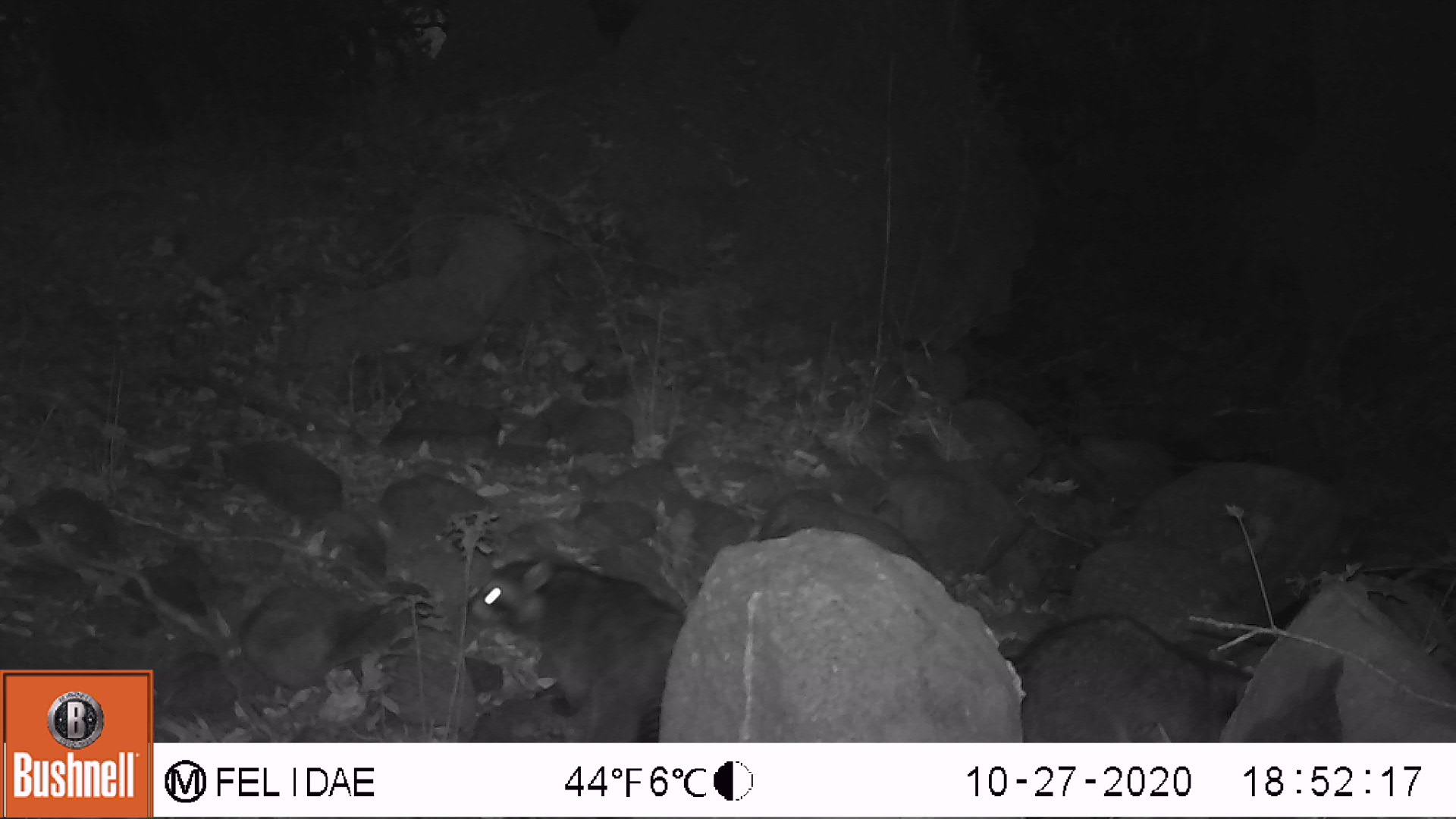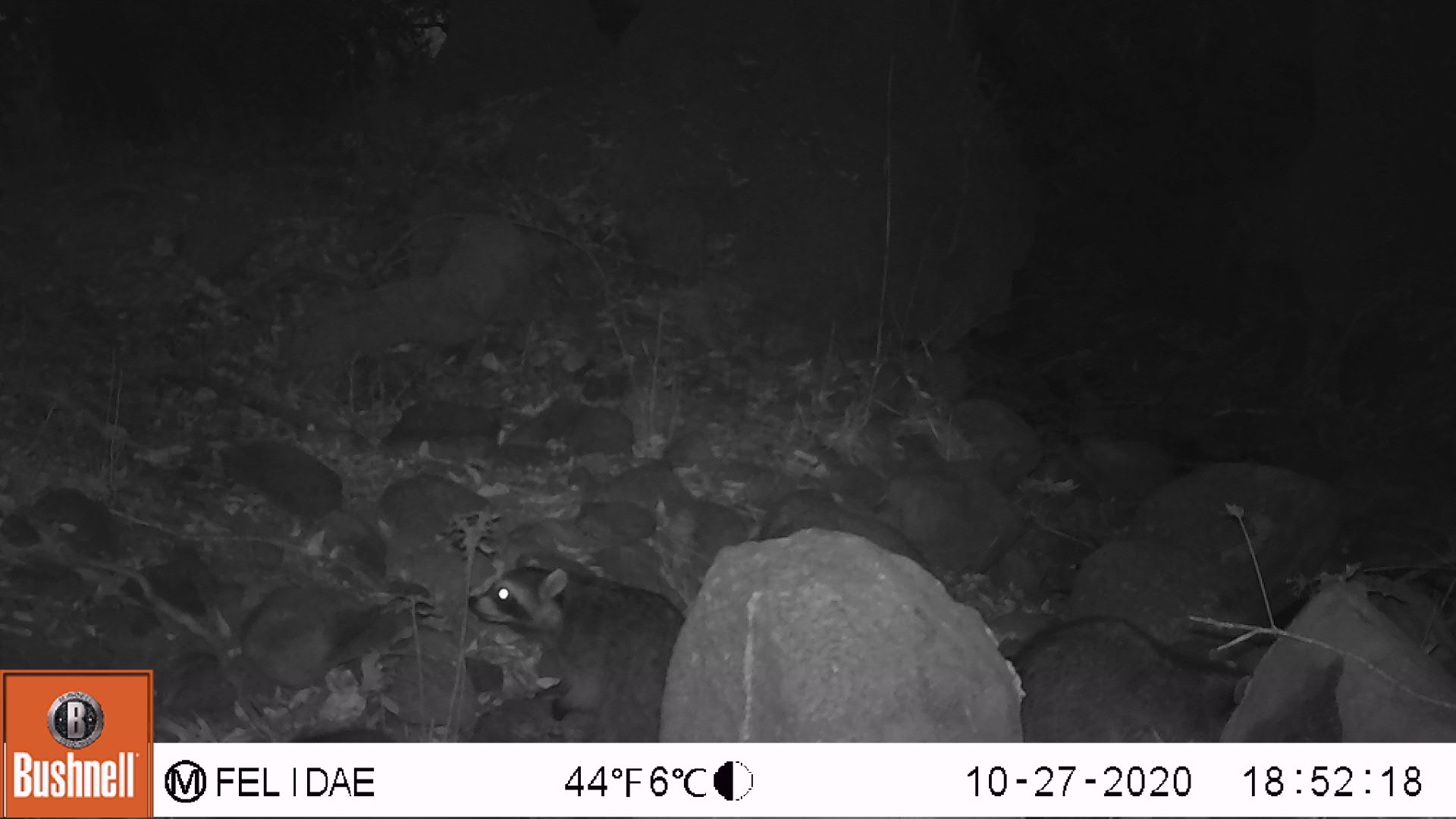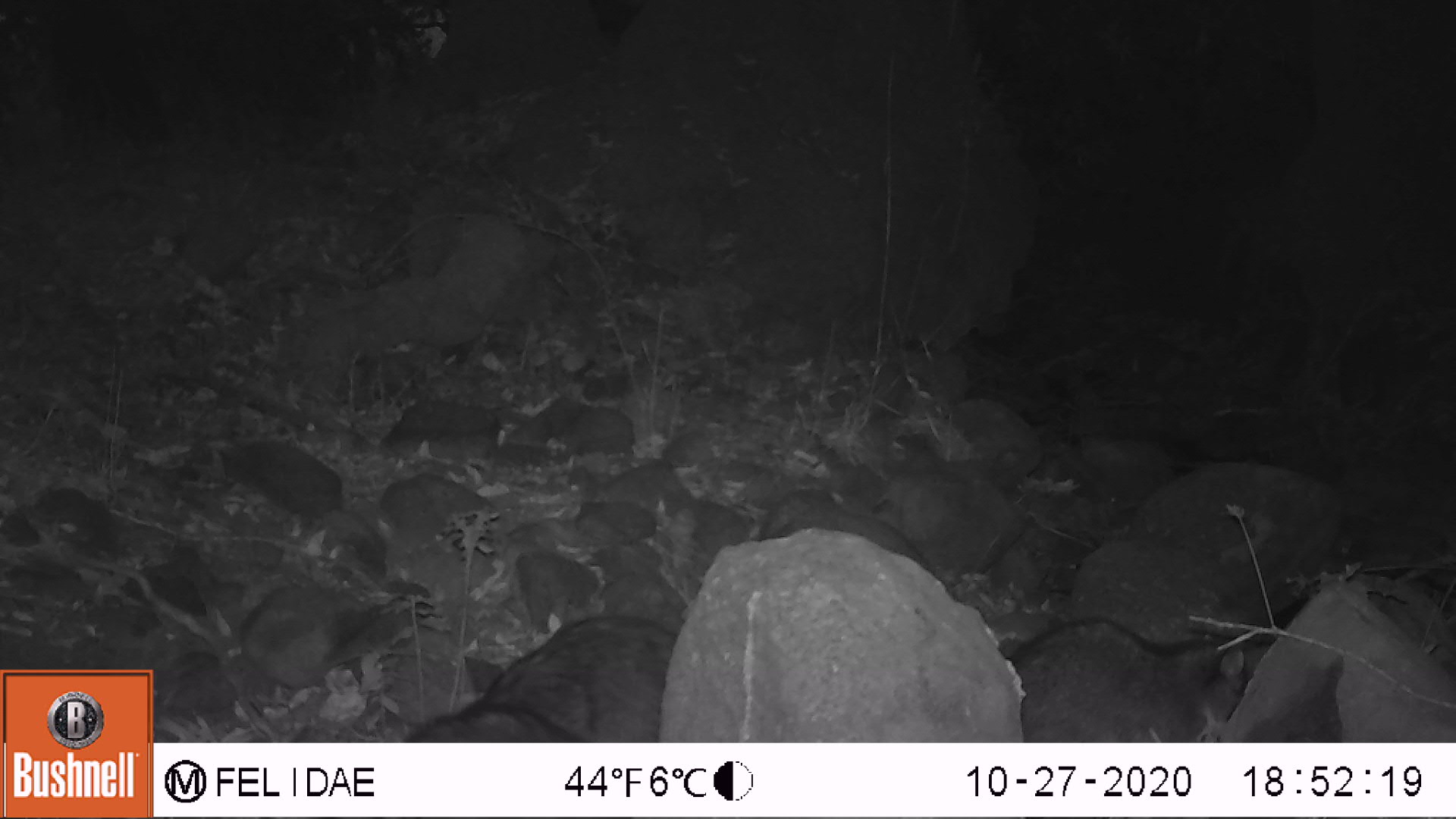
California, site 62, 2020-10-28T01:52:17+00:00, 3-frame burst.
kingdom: Animalia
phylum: Chordata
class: Mammalia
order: Carnivora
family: Procyonidae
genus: Procyon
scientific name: Procyon lotor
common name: raccoon